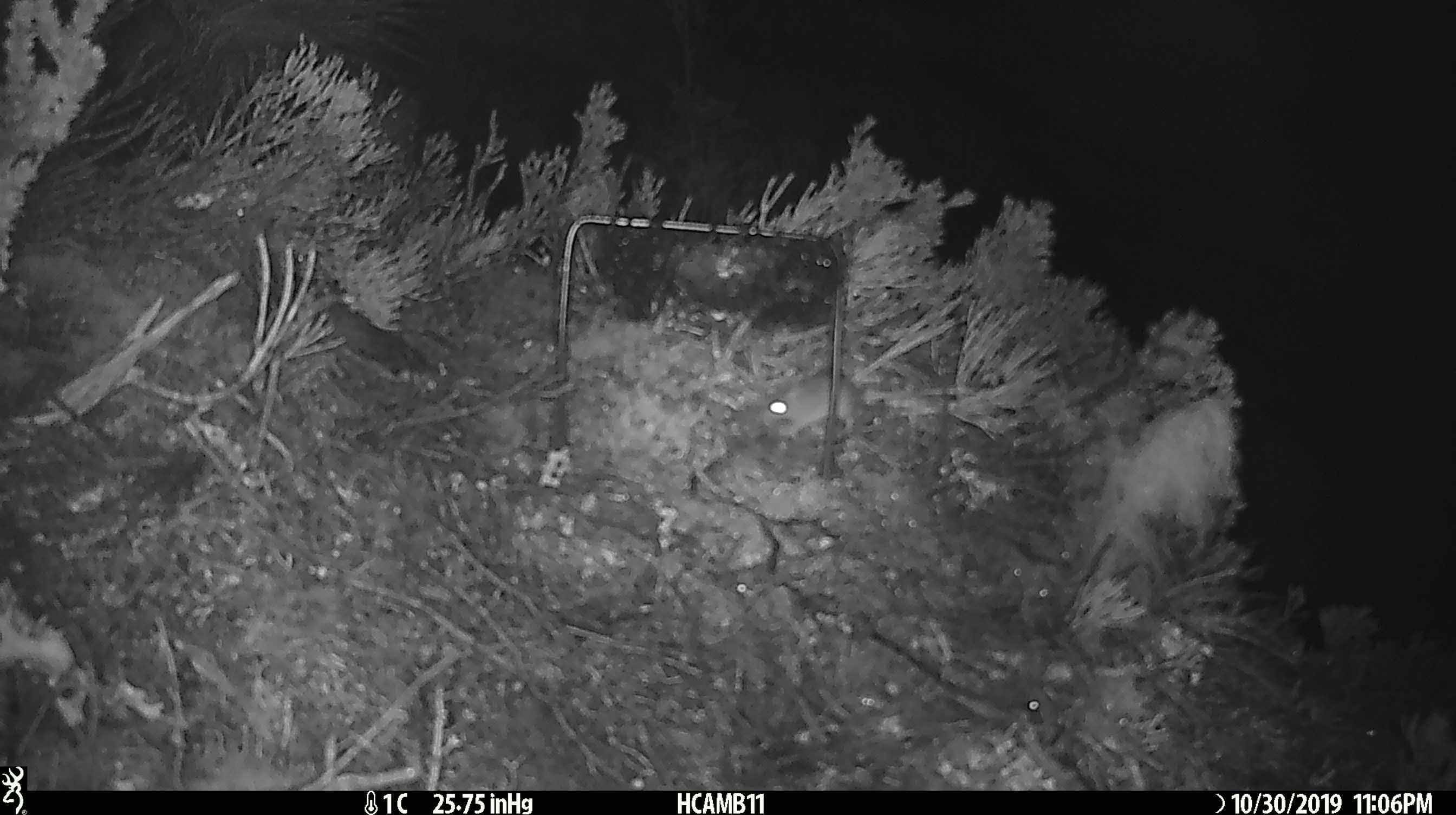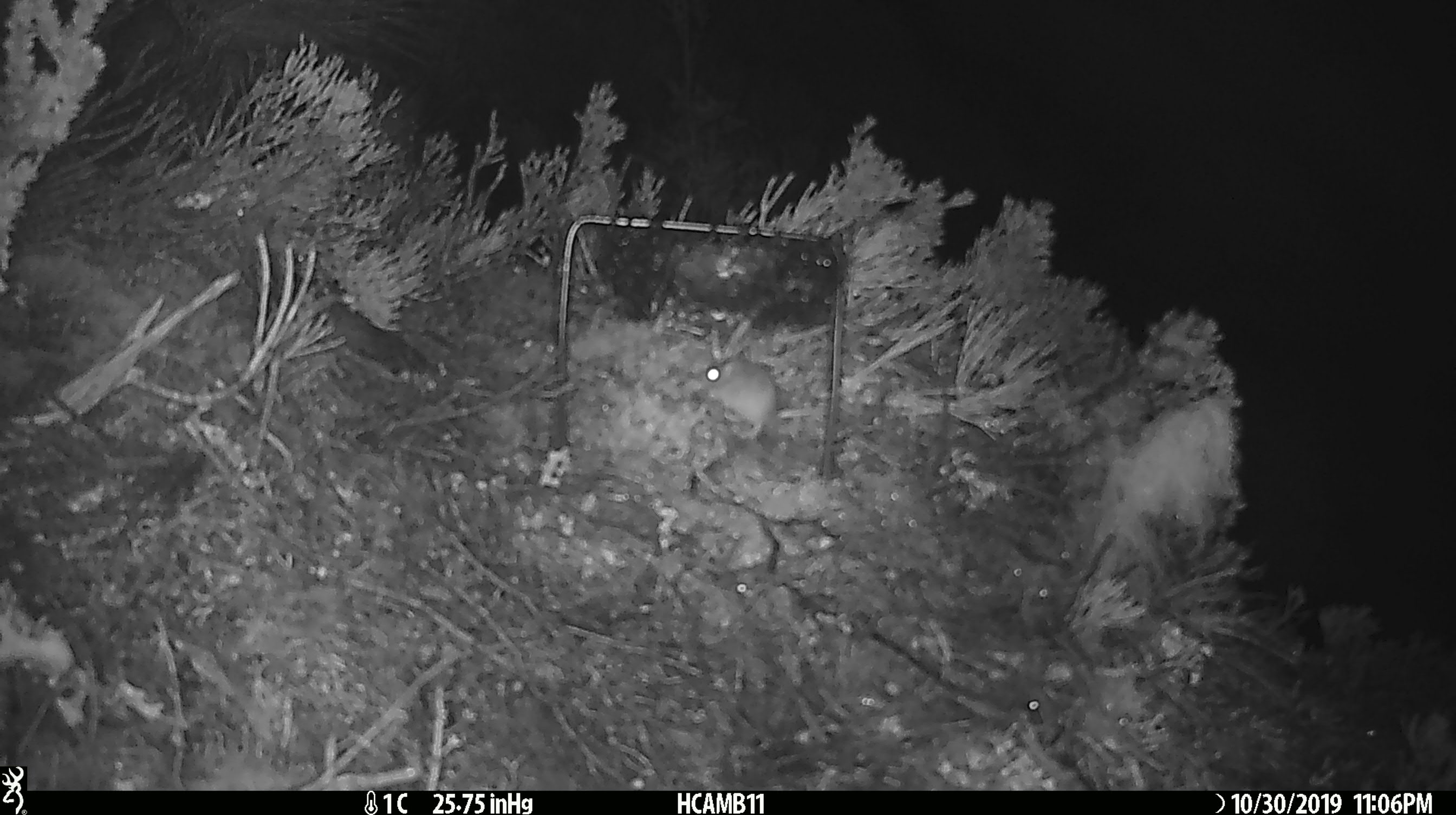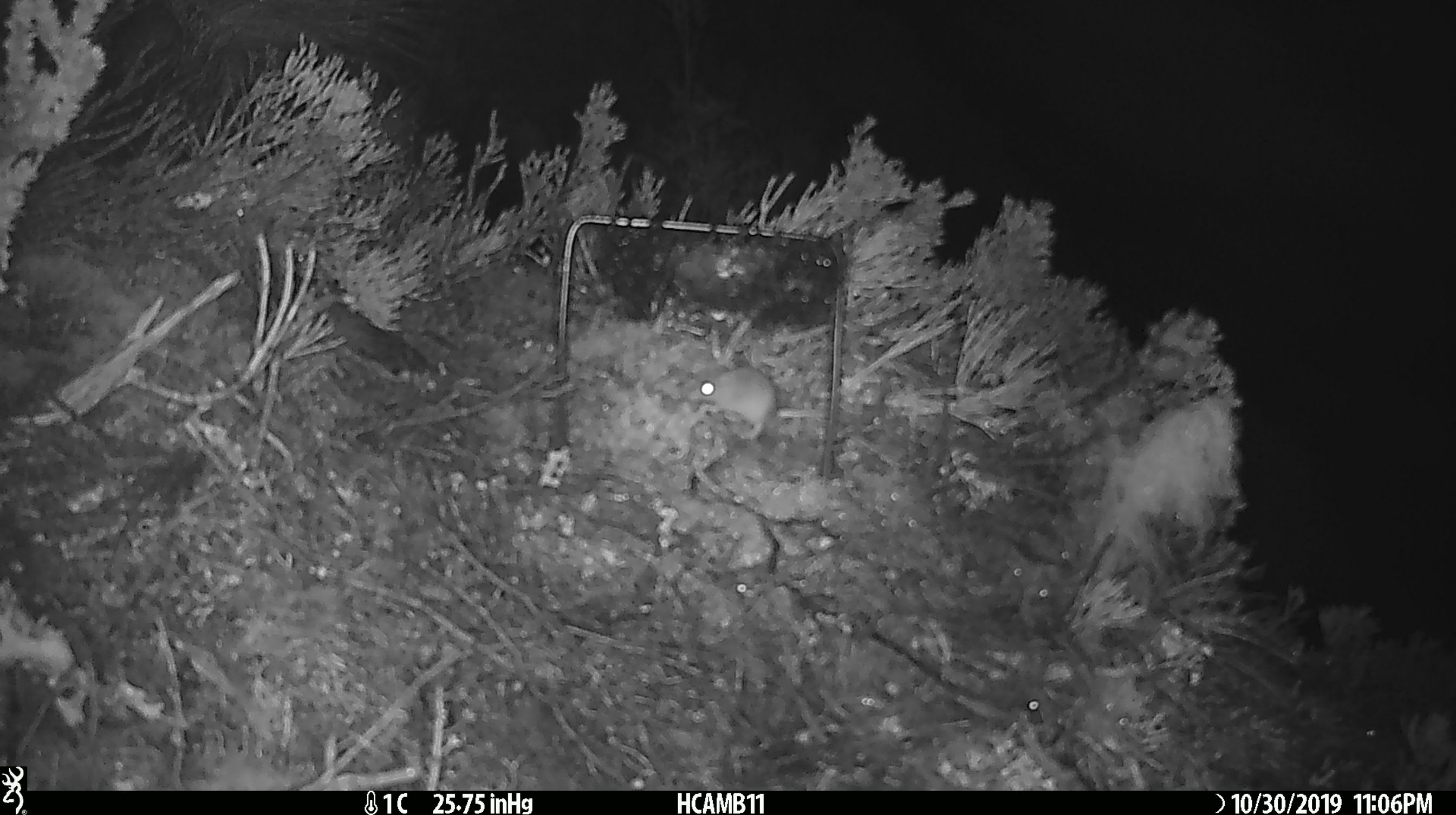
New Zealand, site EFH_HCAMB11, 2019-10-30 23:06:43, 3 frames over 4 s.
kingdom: Animalia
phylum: Chordata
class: Mammalia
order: Rodentia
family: Muridae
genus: Mus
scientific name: Mus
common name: mouse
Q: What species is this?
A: Mouse (Mus).